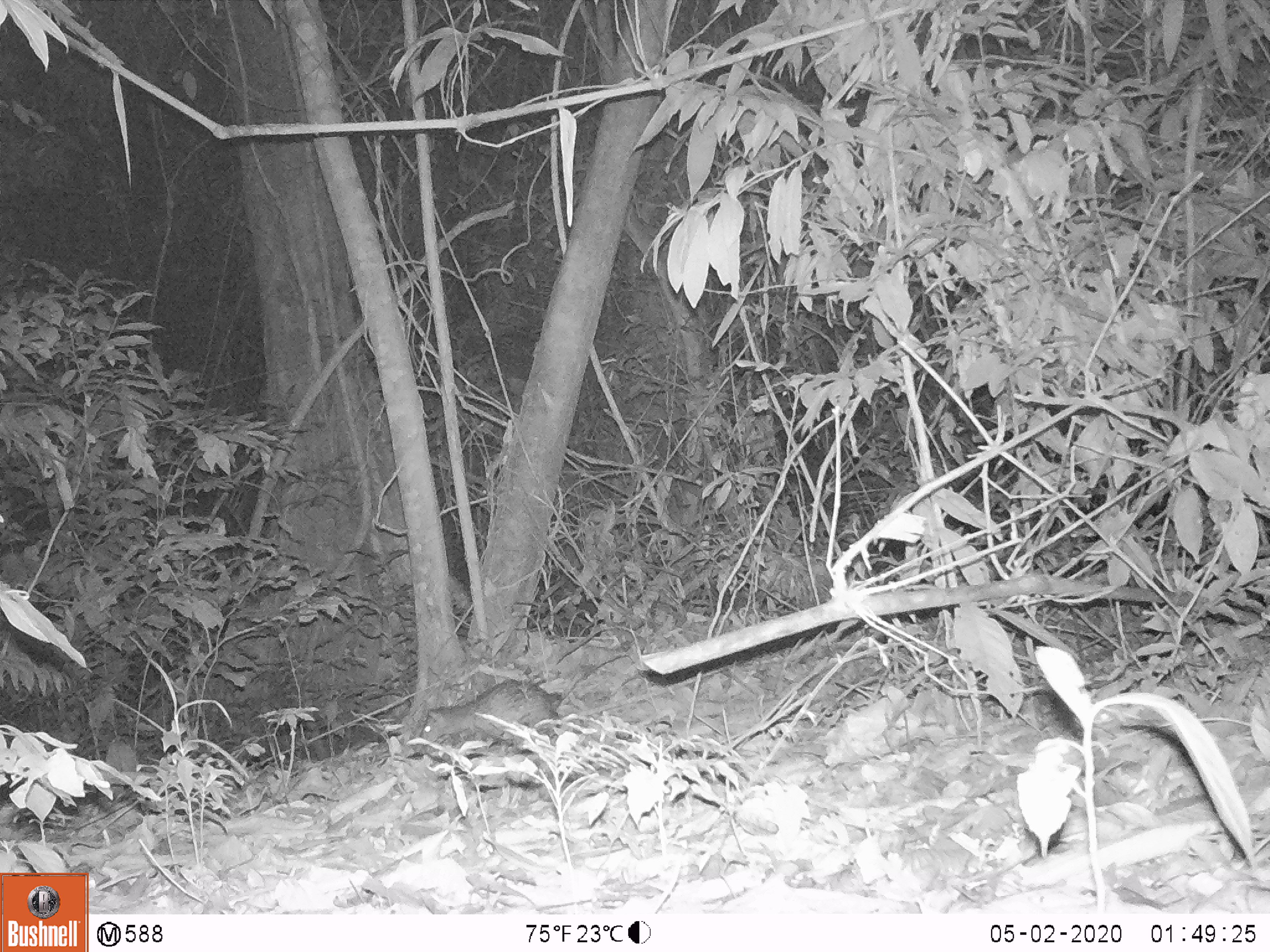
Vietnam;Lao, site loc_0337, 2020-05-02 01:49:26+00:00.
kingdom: Animalia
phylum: Chordata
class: Mammalia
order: Rodentia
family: Hystricidae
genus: Atherurus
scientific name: Atherurus macrourus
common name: asiatic brush-tailed porcupine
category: asiatic brush tailed porcupine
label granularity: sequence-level